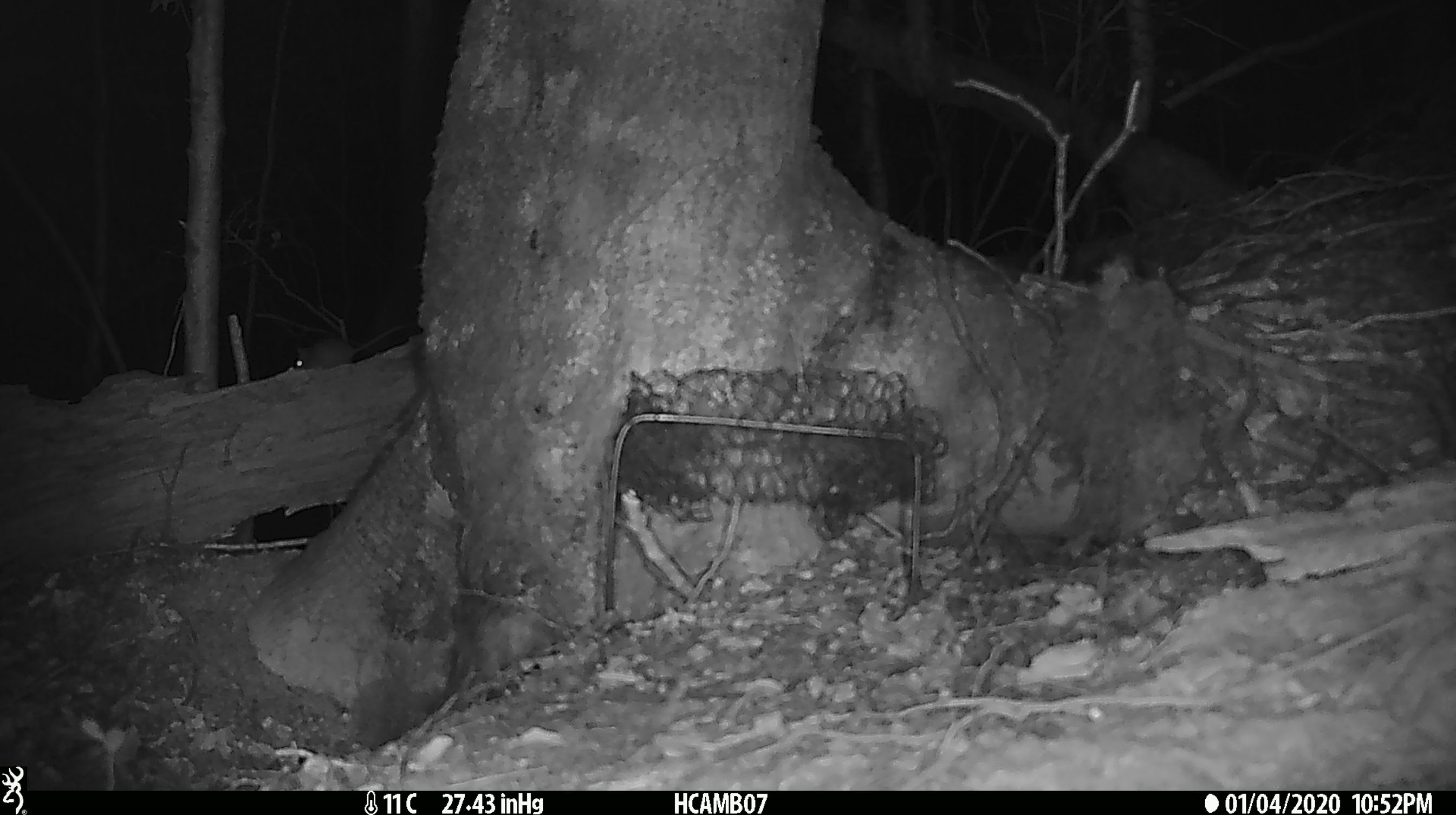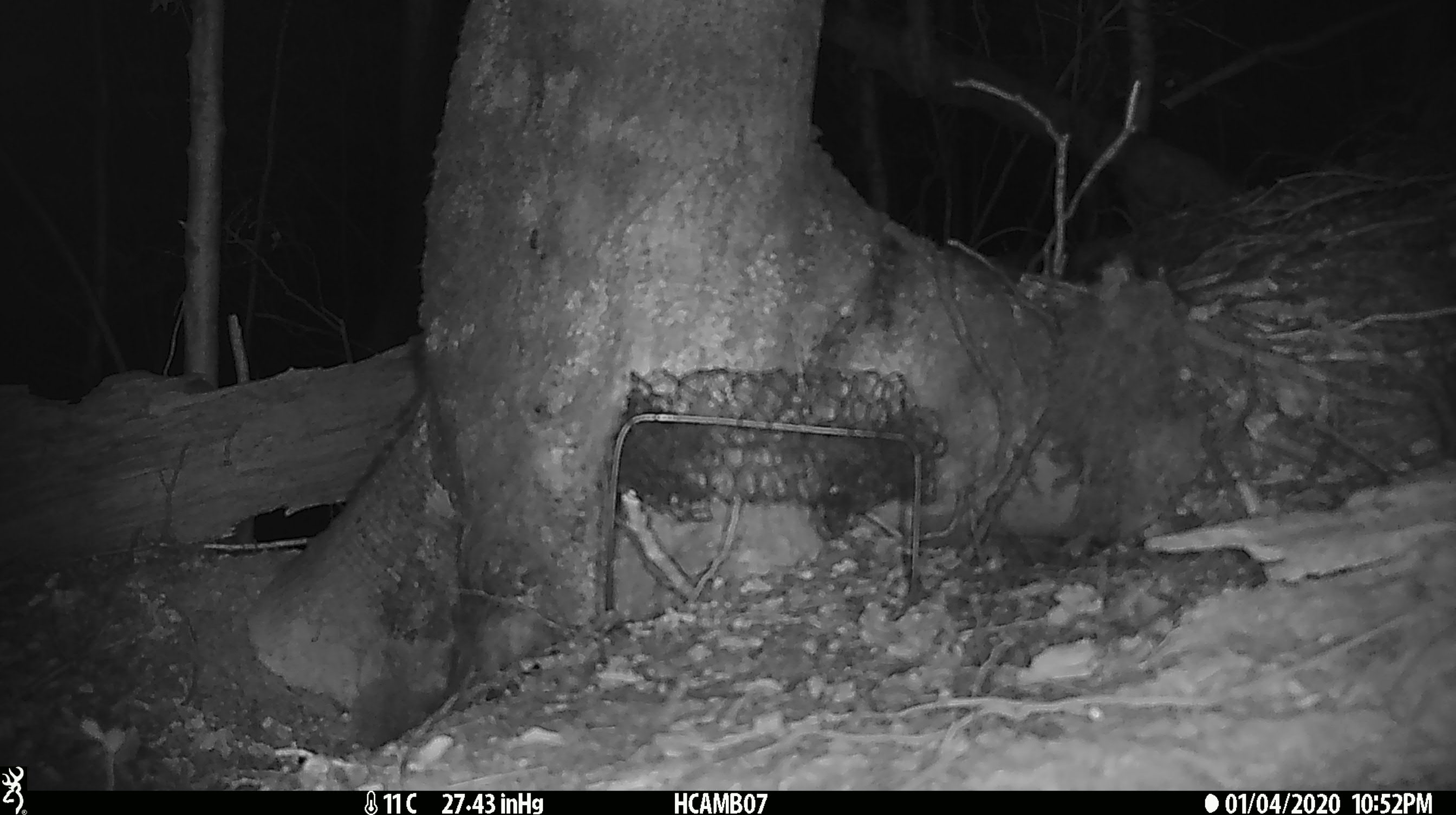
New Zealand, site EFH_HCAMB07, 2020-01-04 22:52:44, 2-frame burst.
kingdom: Animalia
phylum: Chordata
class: Mammalia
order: Rodentia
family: Muridae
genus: Mus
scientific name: Mus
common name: mouse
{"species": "mouse (Mus)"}